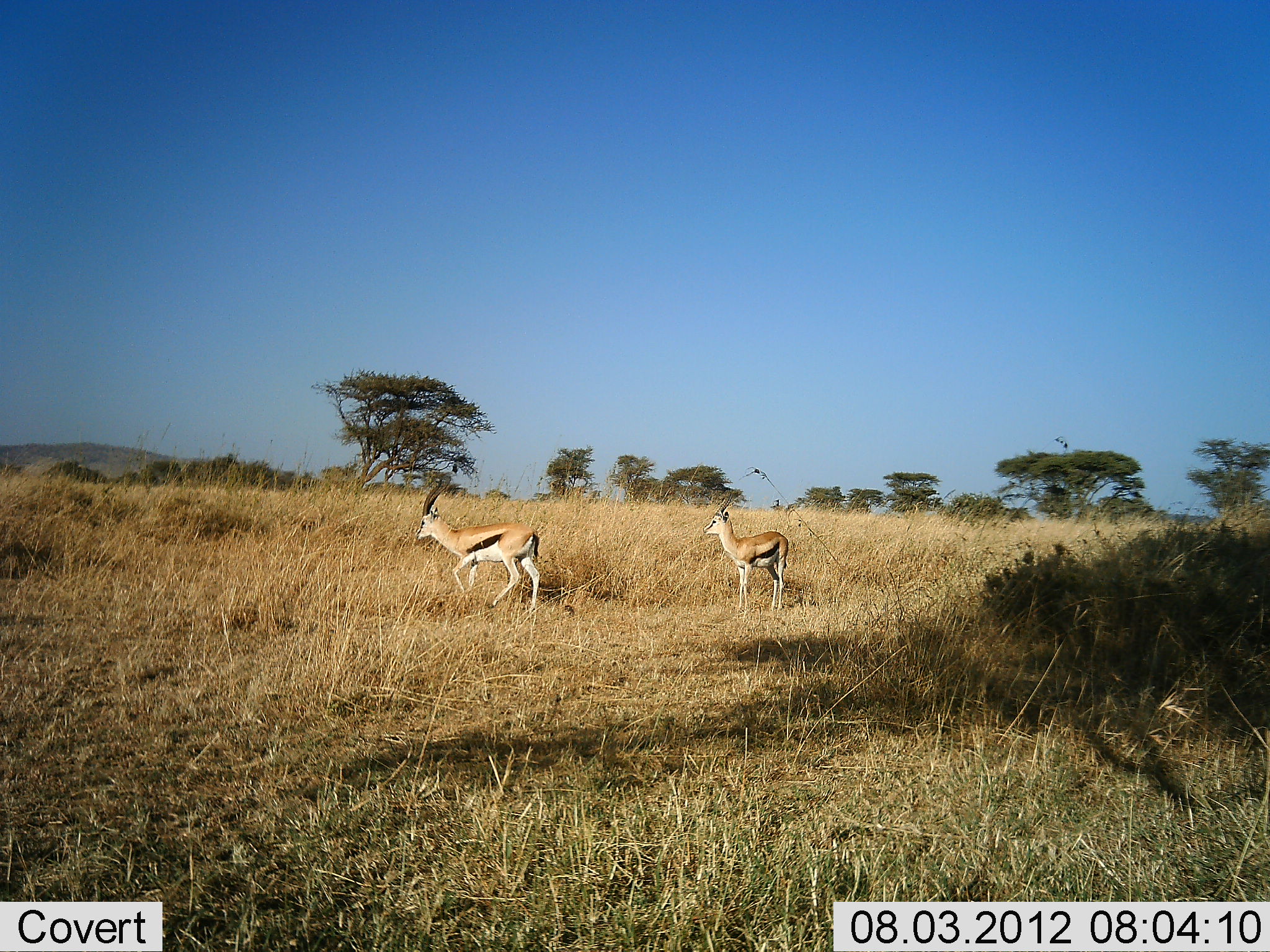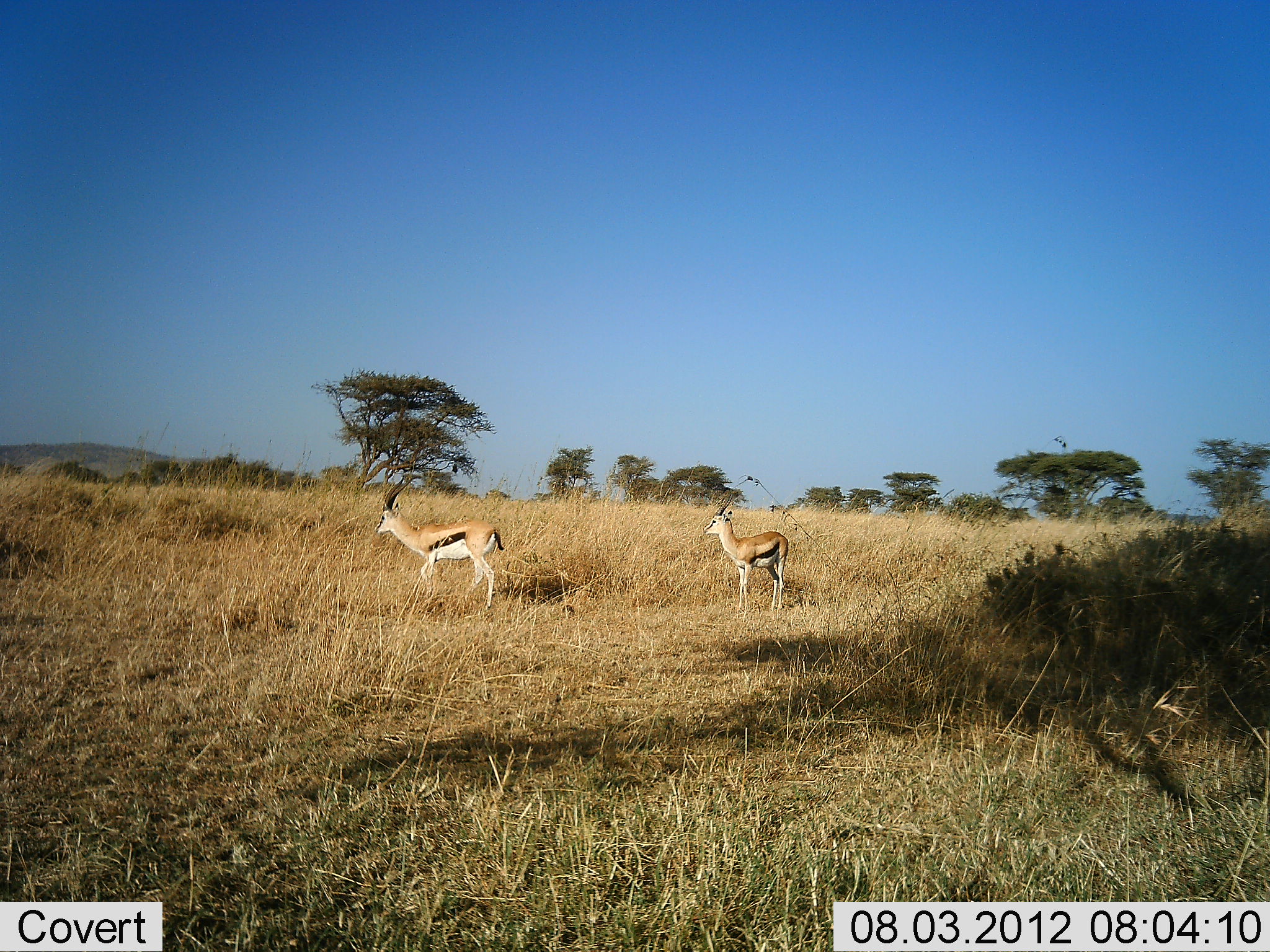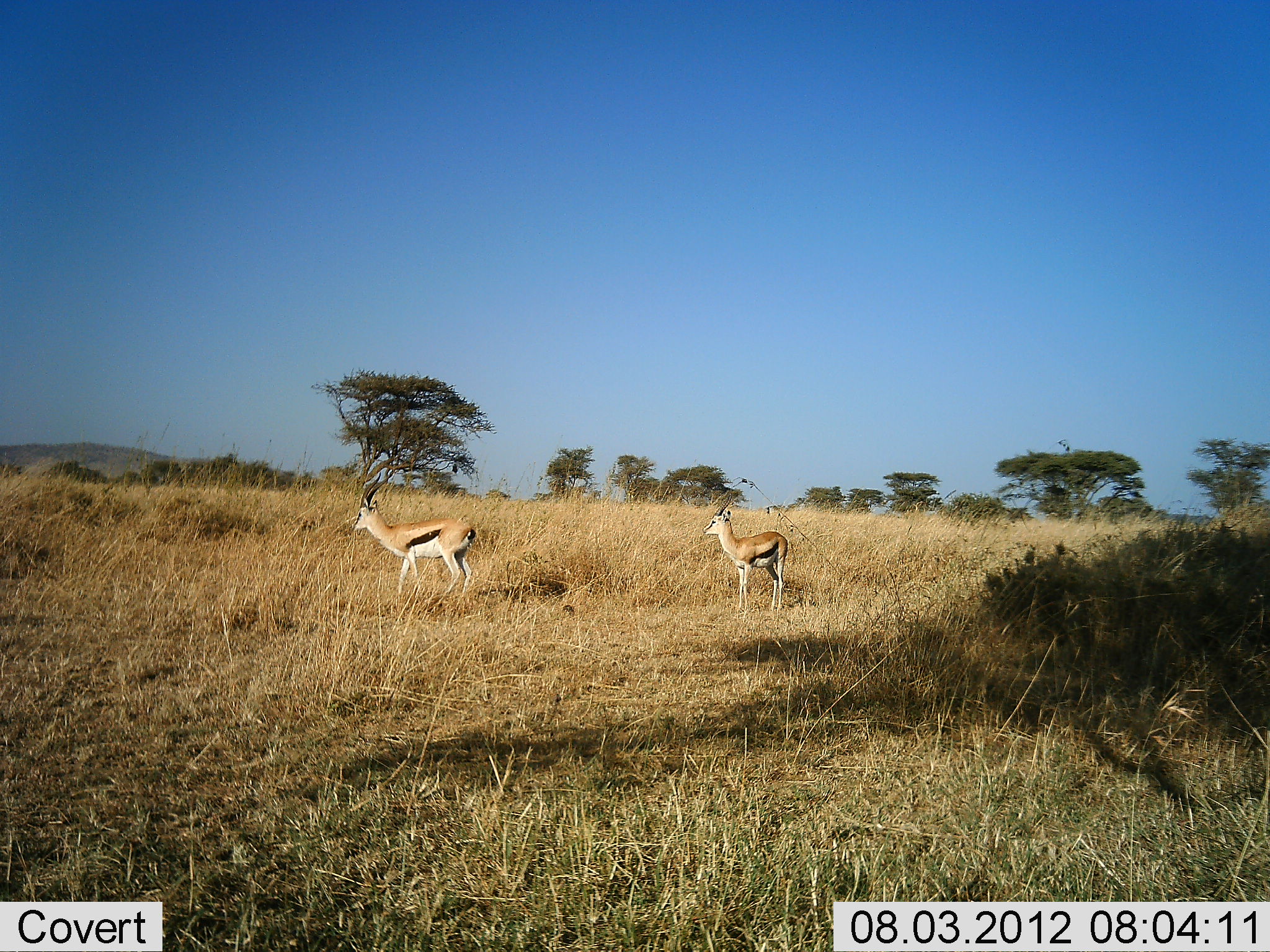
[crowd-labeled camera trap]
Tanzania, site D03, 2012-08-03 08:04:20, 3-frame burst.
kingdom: Animalia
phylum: Chordata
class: Mammalia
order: Artiodactyla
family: Bovidae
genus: Eudorcas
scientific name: Eudorcas thomsonii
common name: thomson's gazelle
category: gazellethomsons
Gazellethomsons (thomson's gazelle) (Eudorcas thomsonii), count 2. Behavior (volunteer vote fractions): standing 70%, resting 0%, moving 80%, interacting 0%. Young present (vote fraction): 0%. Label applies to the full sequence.